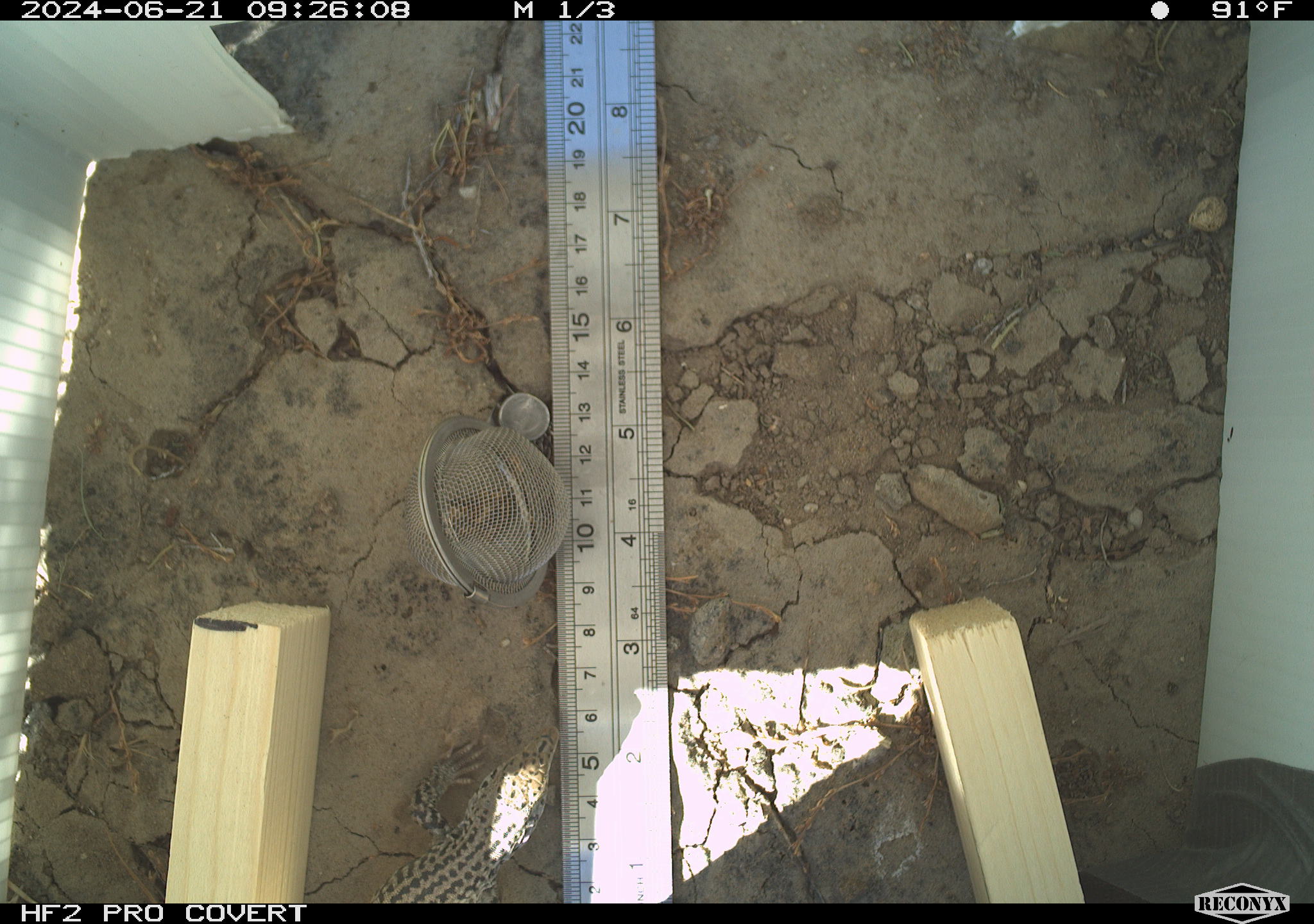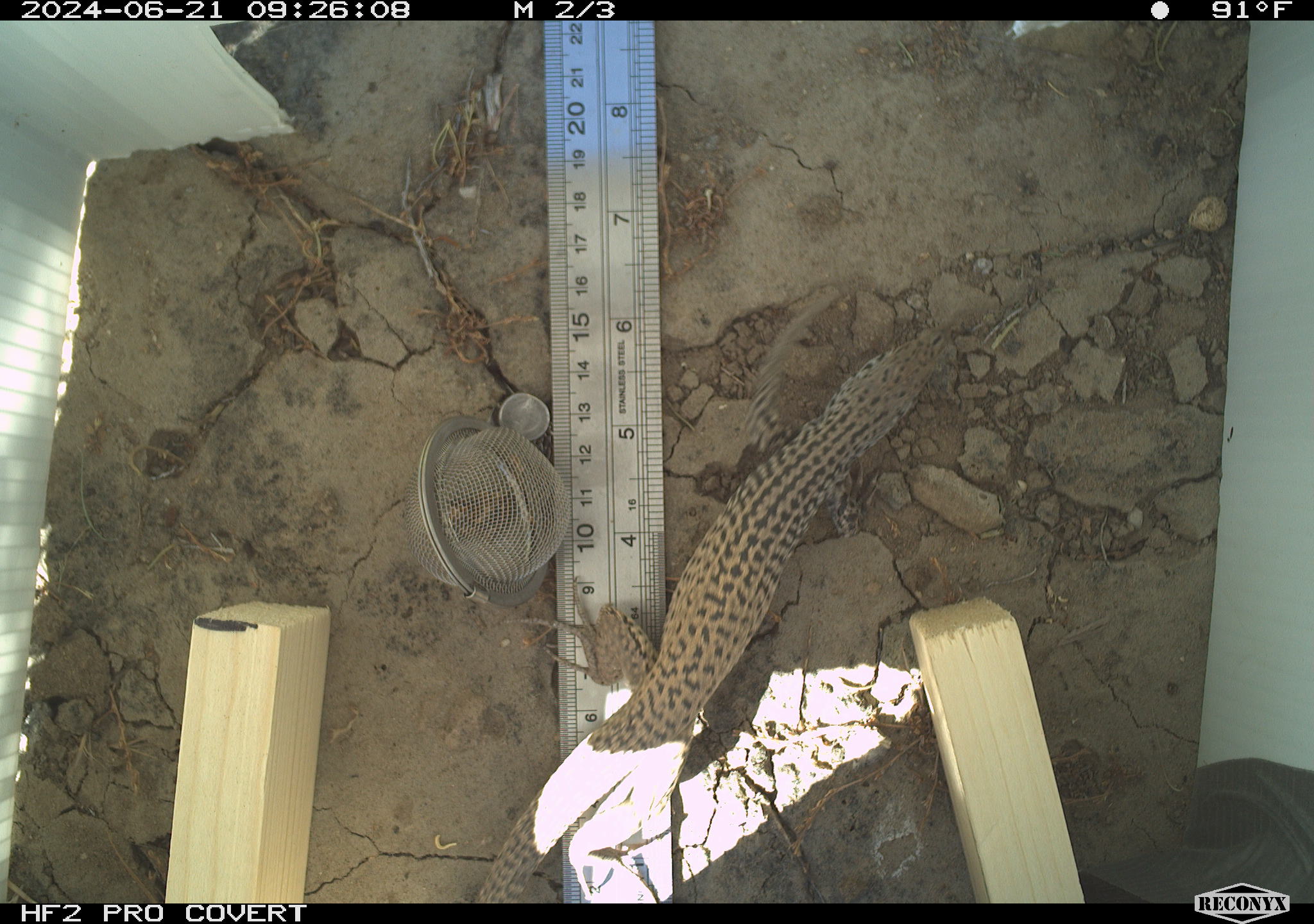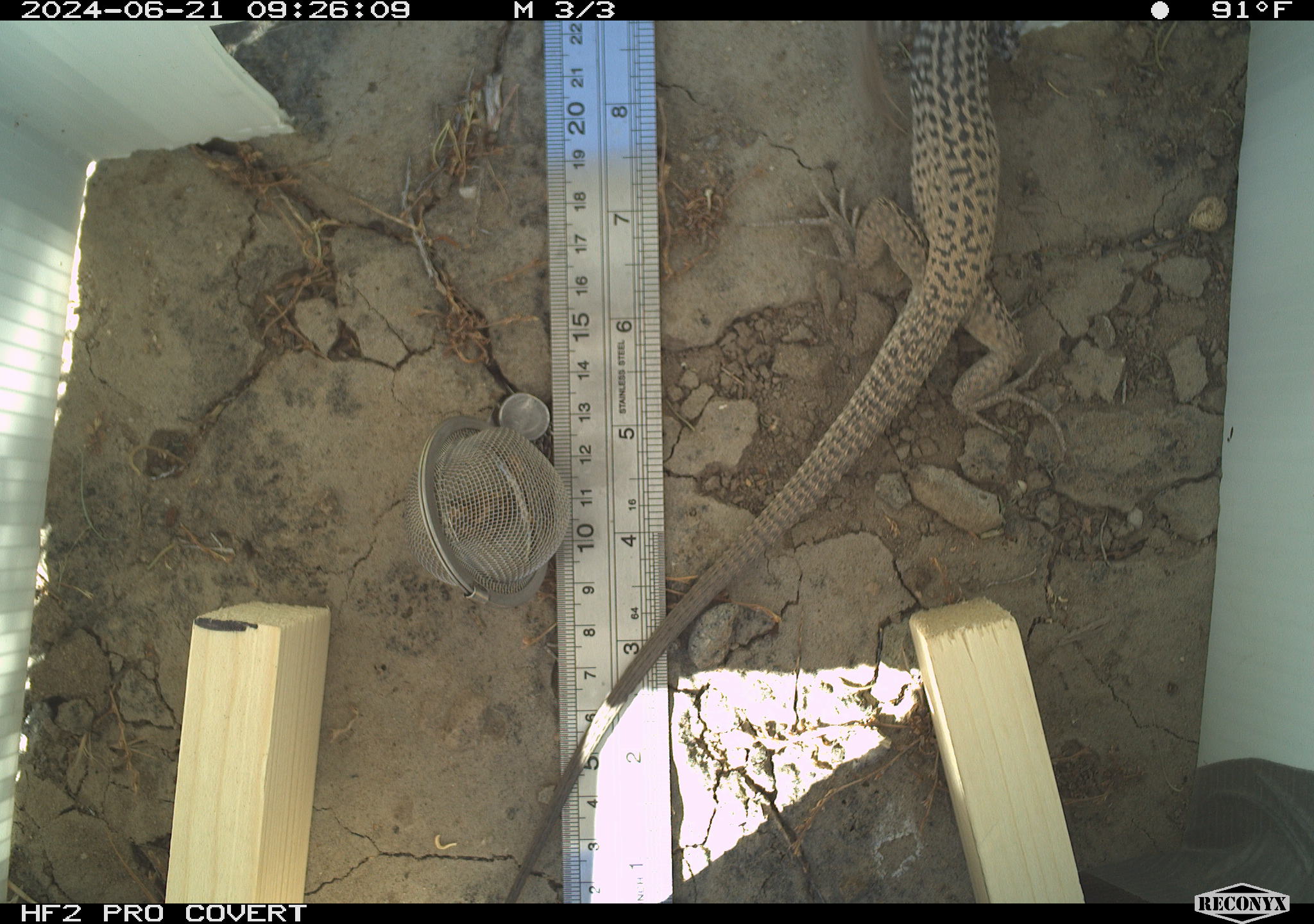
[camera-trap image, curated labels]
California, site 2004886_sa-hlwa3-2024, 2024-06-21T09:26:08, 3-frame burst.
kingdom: Animalia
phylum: Chordata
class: Reptilia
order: Squamata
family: Teiidae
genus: Aspidoscelis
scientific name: Aspidoscelis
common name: whiptail lizards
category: aspidoscelis species